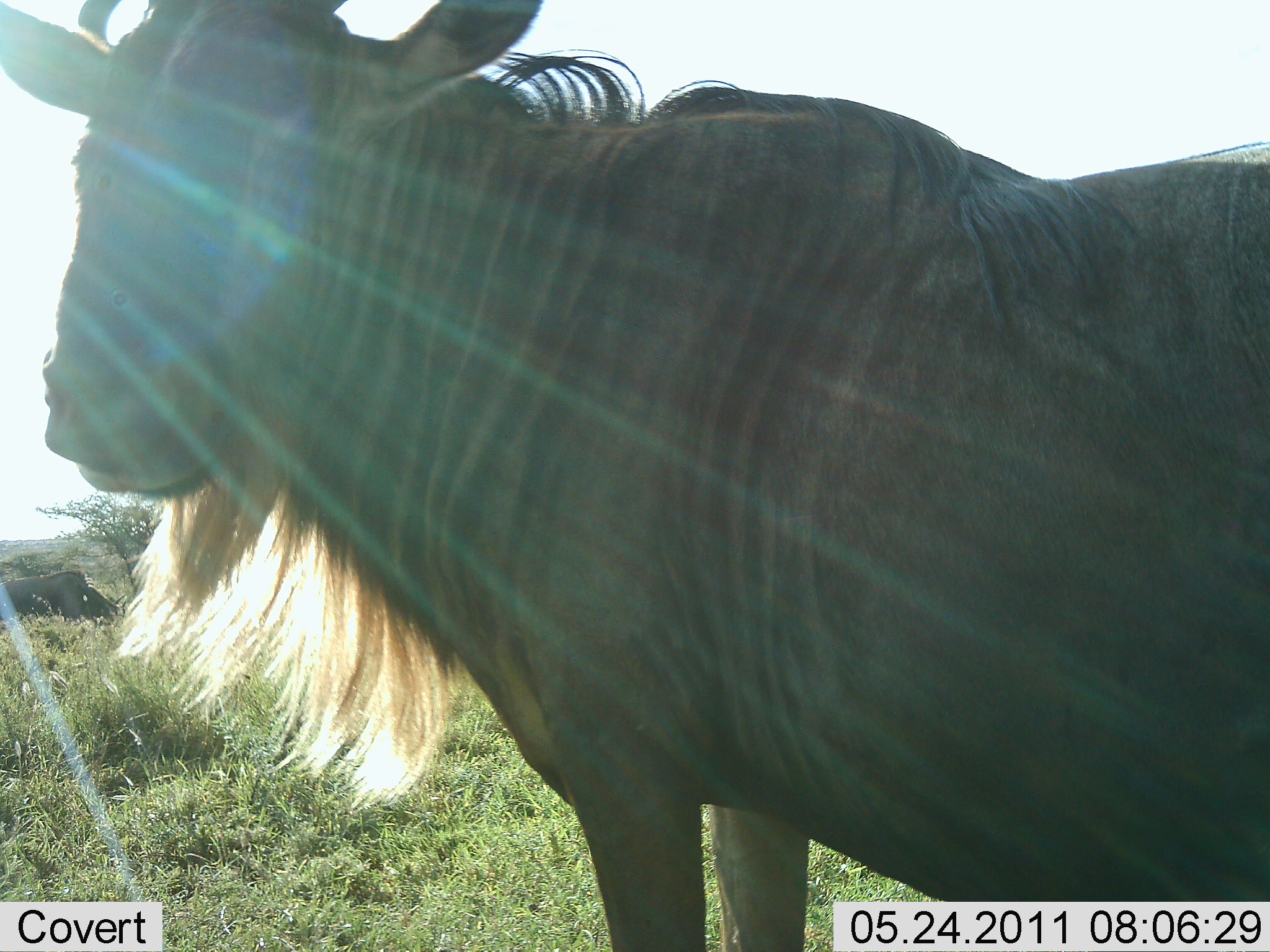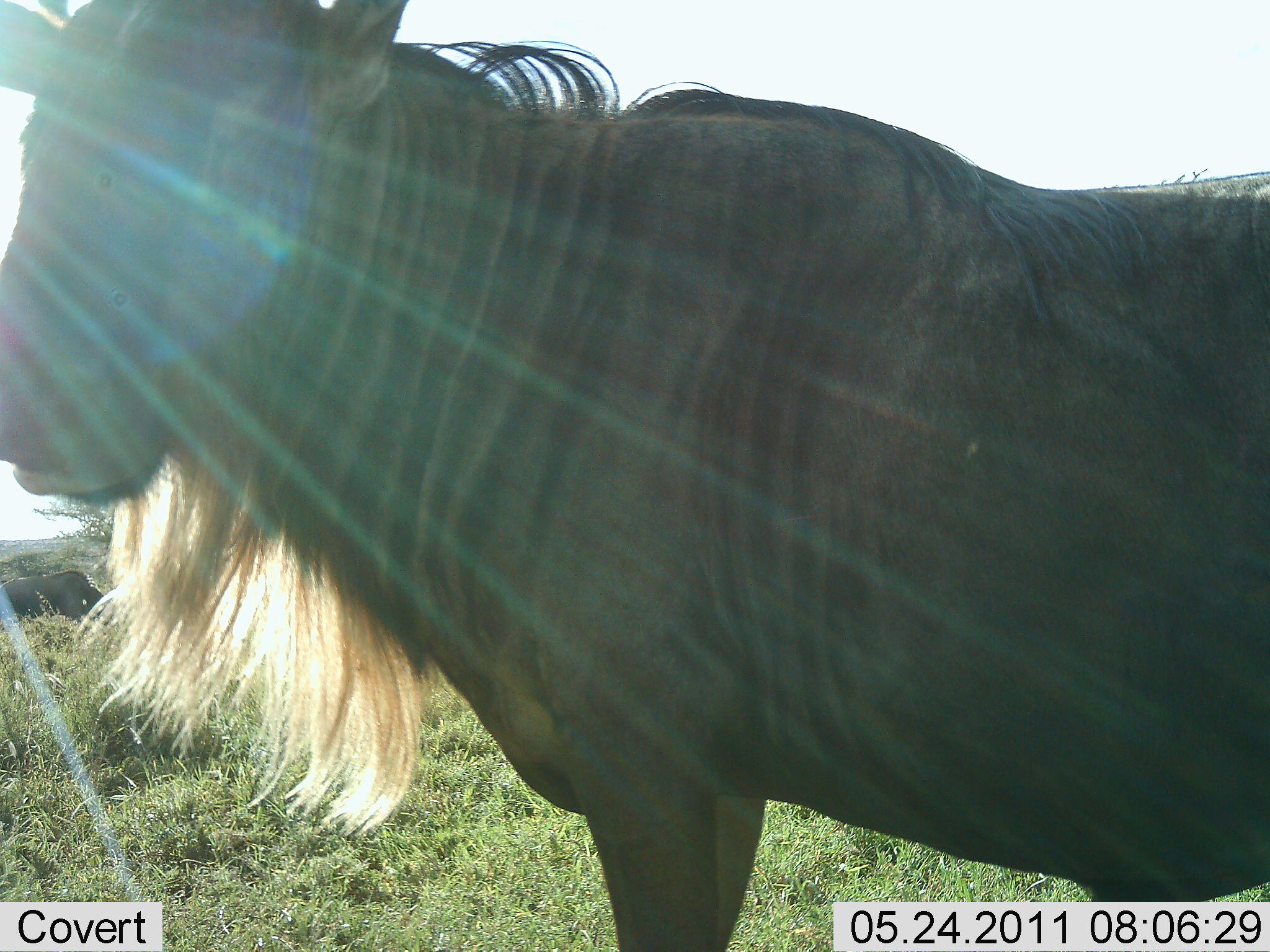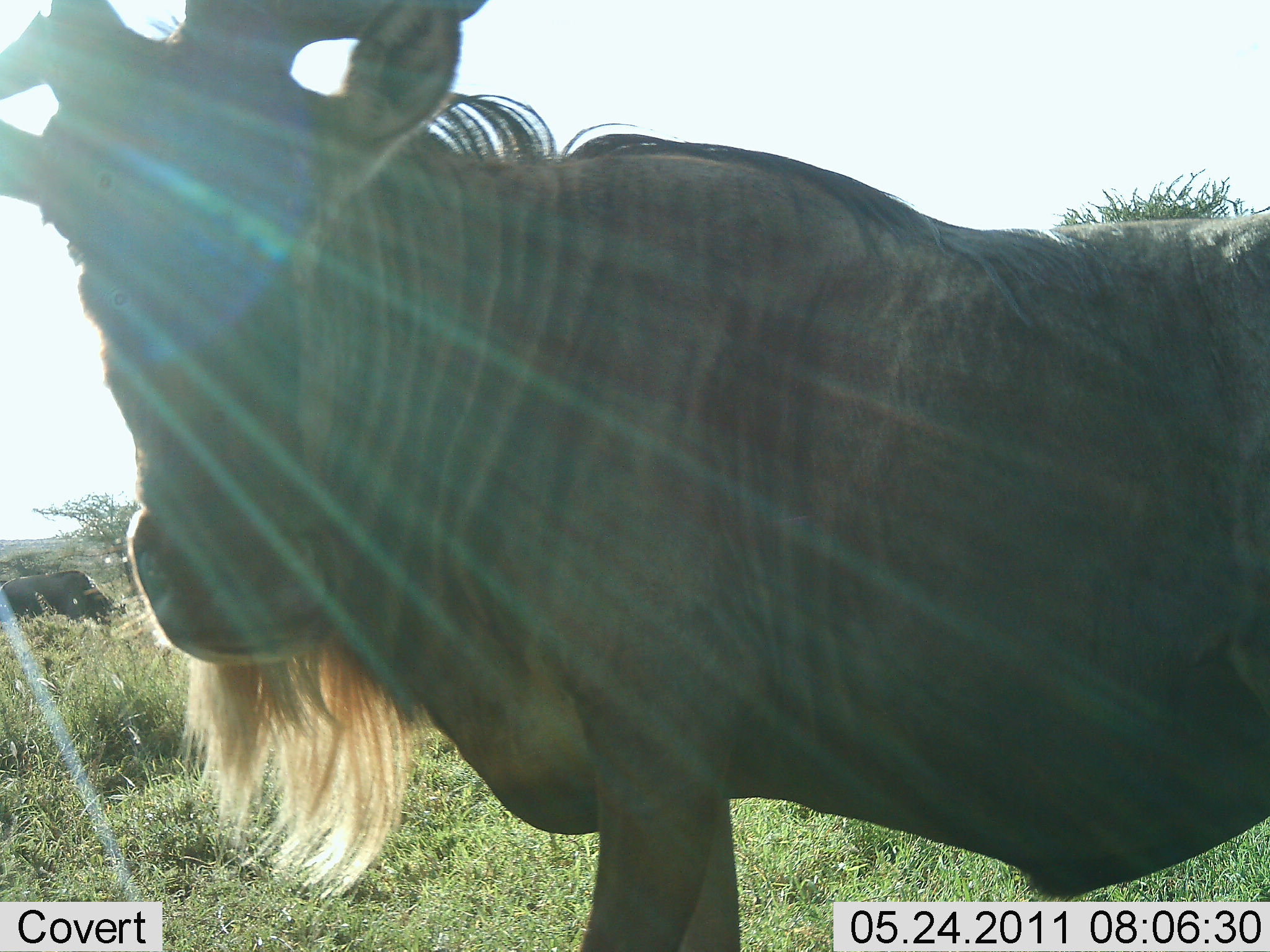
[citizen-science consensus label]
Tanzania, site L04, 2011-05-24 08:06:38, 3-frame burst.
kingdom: Animalia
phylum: Chordata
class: Mammalia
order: Artiodactyla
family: Bovidae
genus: Connochaetes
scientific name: Connochaetes taurinus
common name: blue wildebeest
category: wildebeest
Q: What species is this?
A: Wildebeest (blue wildebeest) (Connochaetes taurinus).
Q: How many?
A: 1.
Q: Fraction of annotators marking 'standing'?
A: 100%.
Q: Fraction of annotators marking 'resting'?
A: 0%.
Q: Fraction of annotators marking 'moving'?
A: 0%.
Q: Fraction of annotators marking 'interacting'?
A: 0%.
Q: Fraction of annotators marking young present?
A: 0%.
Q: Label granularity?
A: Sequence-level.